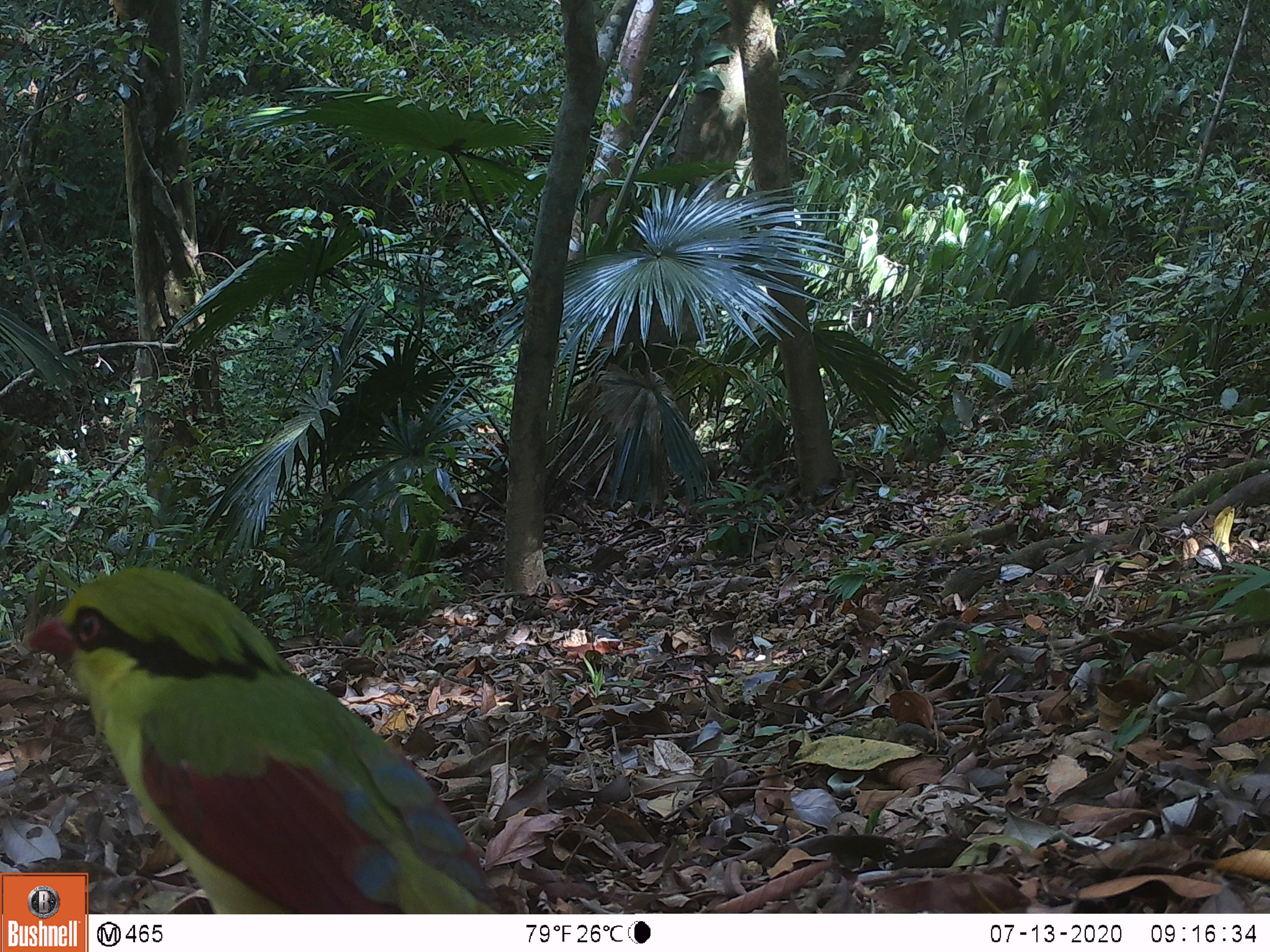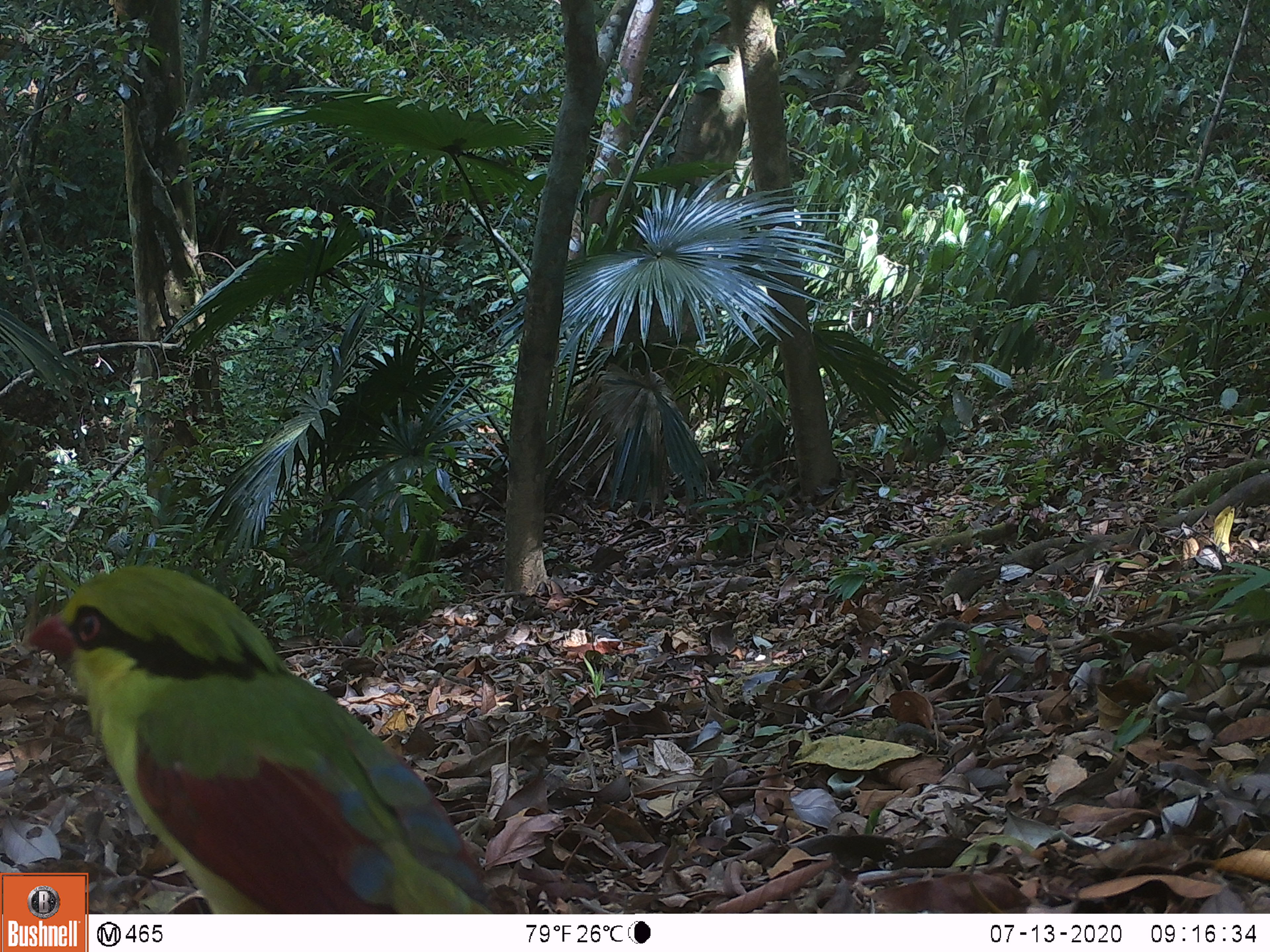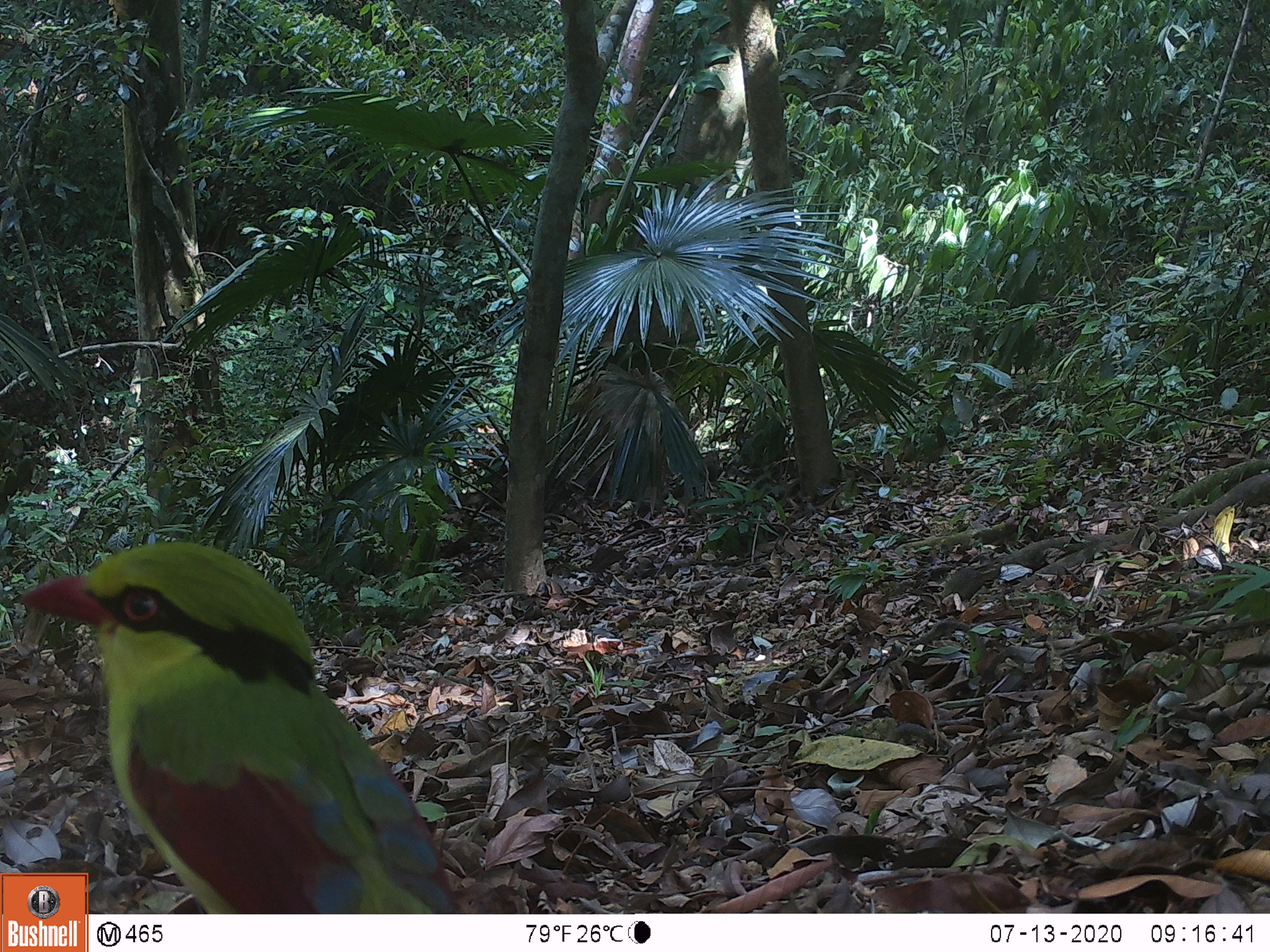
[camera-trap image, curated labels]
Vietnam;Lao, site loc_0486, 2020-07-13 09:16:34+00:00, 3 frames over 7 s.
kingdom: Animalia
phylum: Chordata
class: Aves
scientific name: Aves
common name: bird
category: unidentified bird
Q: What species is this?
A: Unidentified bird (bird) (Aves).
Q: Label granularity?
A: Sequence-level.